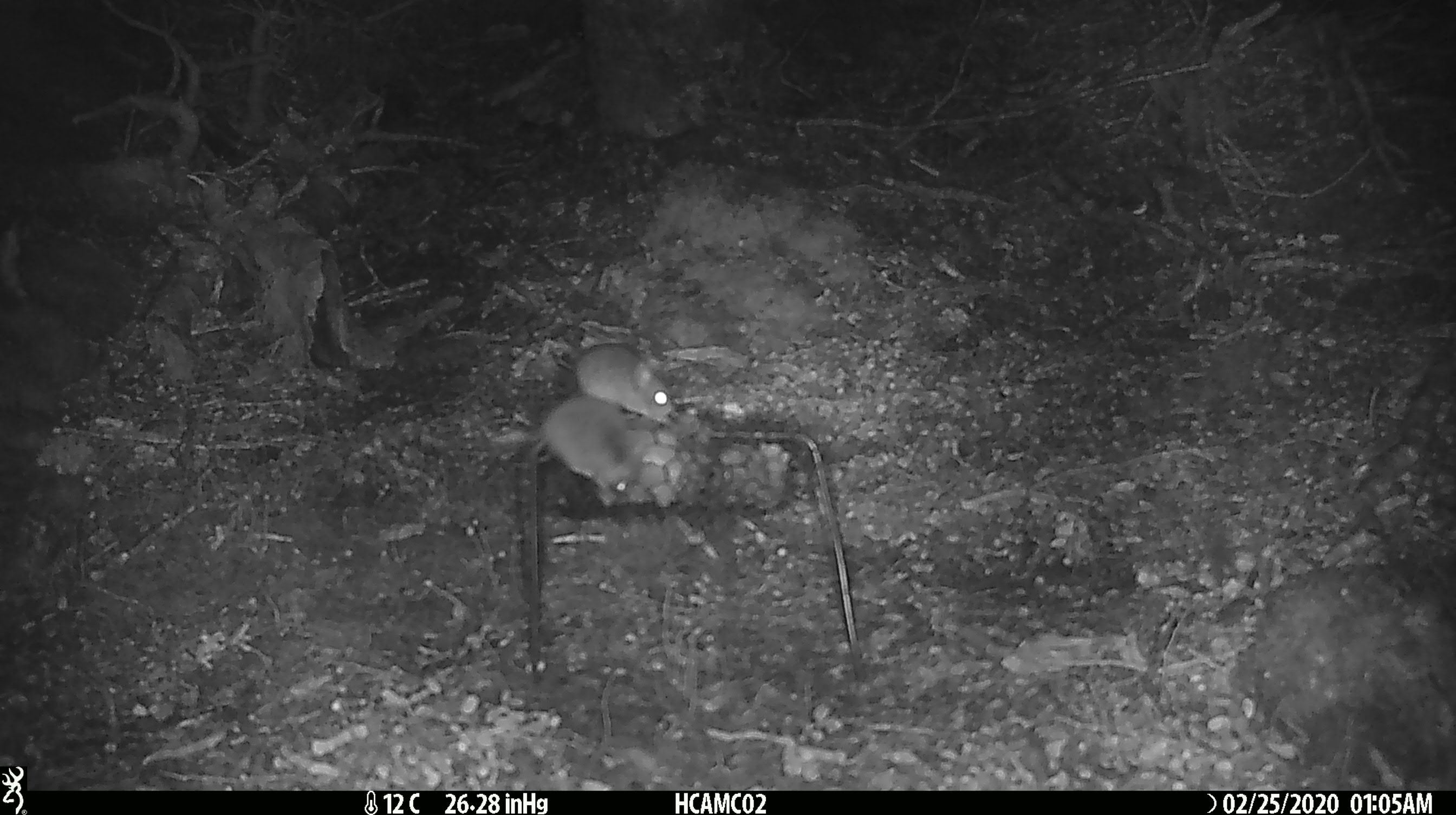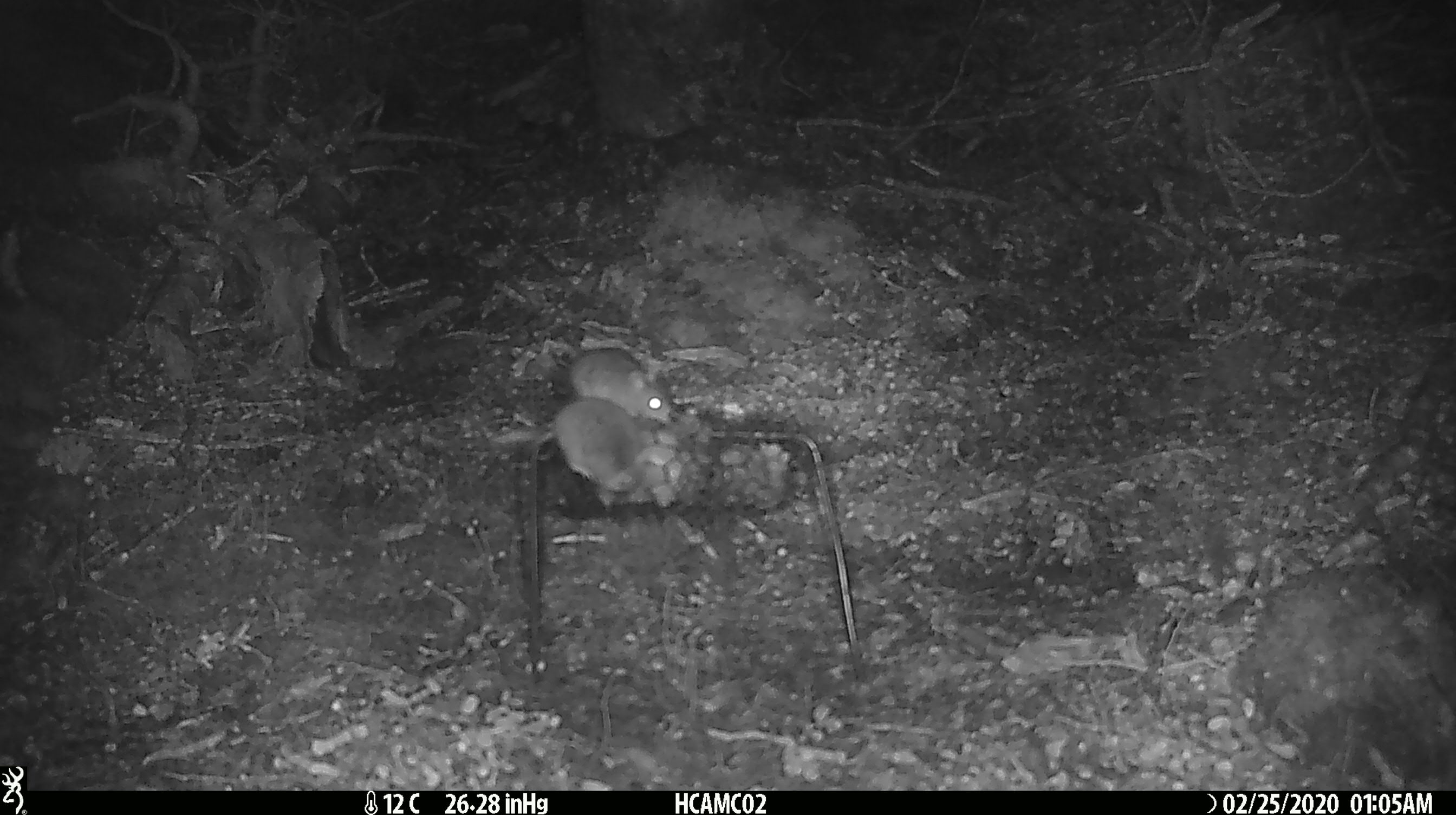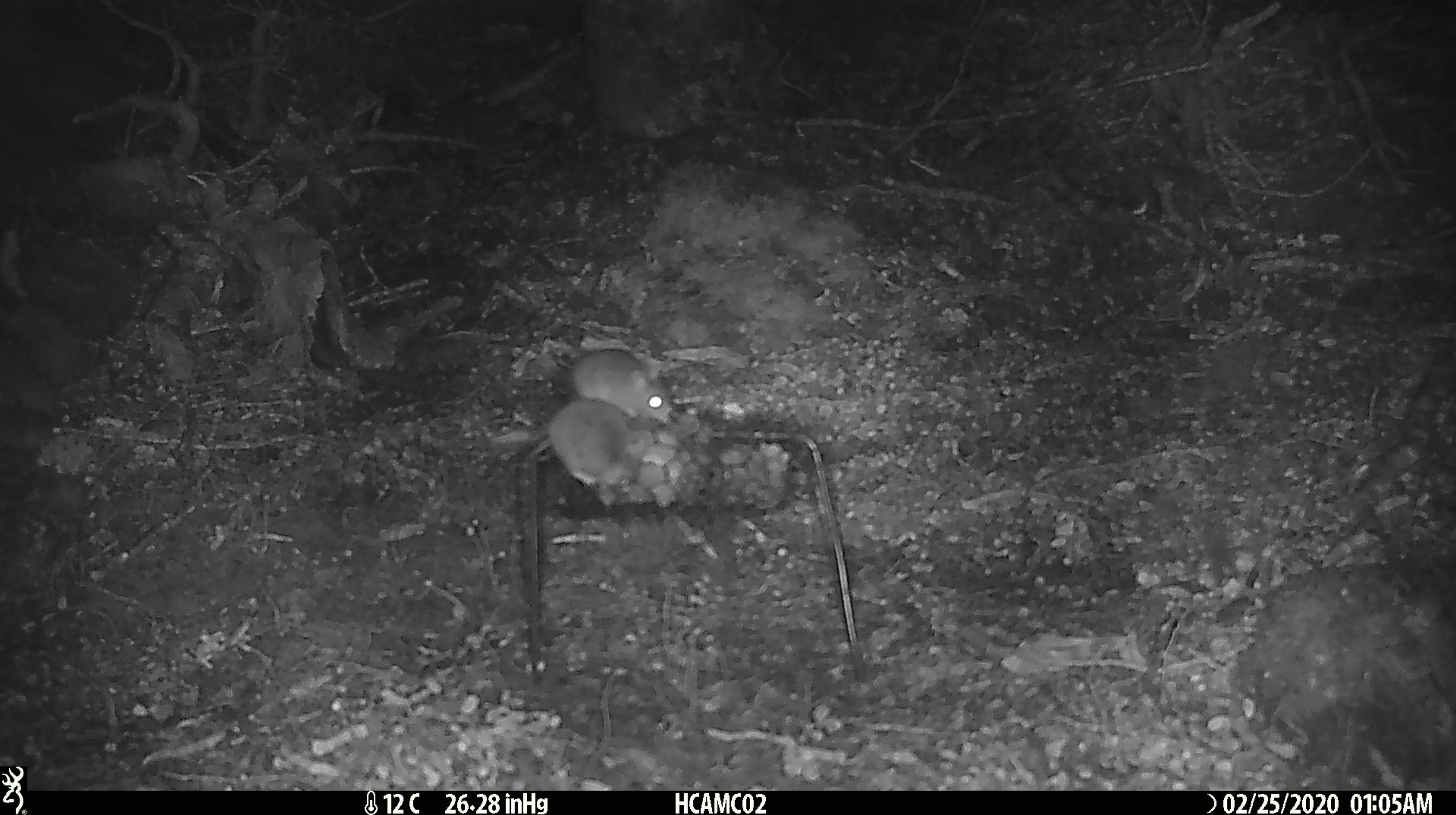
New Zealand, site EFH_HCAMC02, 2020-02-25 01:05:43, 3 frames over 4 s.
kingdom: Animalia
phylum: Chordata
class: Mammalia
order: Rodentia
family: Muridae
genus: Mus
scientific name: Mus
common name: mouse